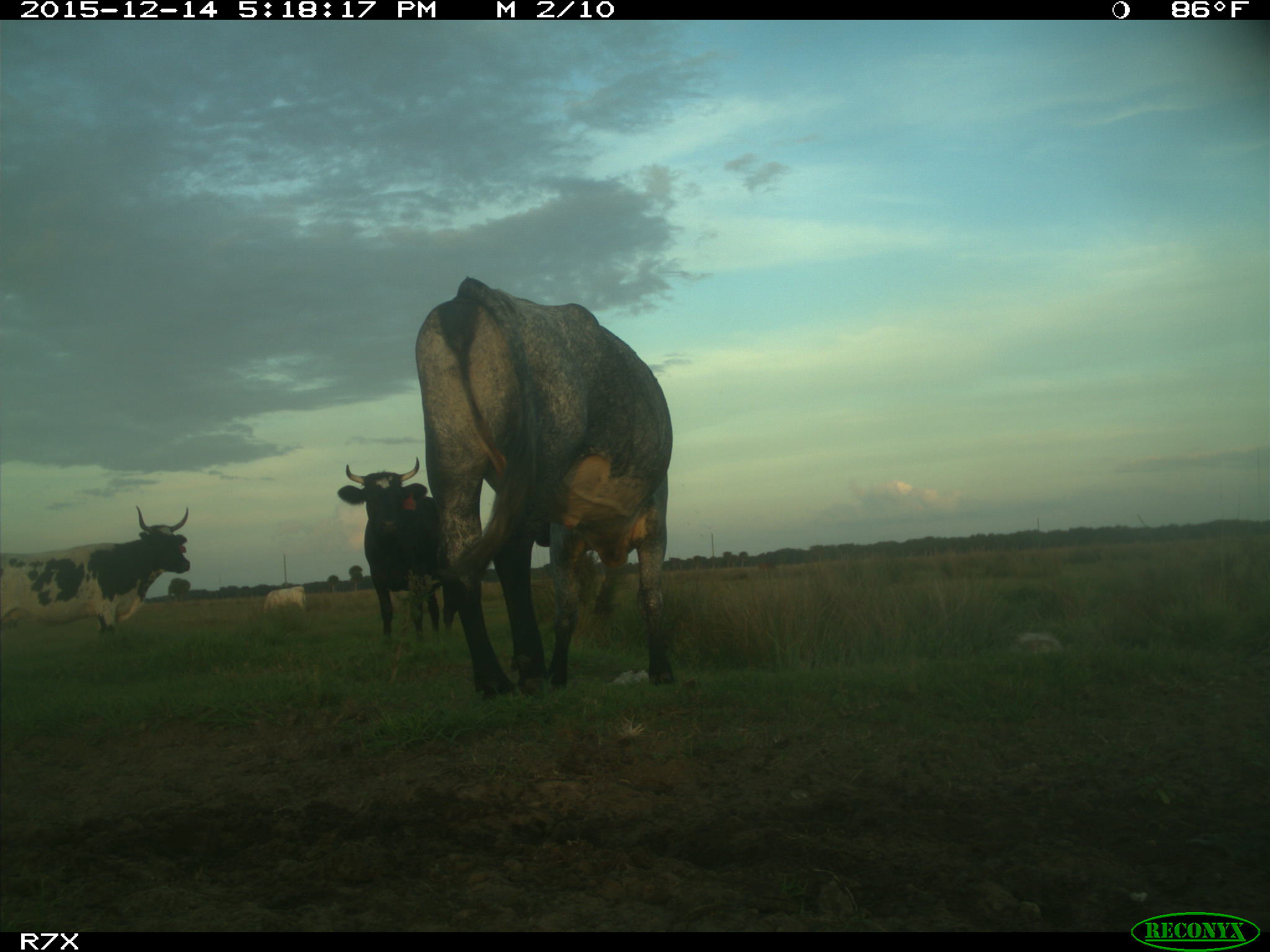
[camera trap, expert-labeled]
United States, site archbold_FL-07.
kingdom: Animalia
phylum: Chordata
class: Mammalia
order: Artiodactyla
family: Bovidae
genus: Bos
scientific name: Bos taurus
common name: domestic cow